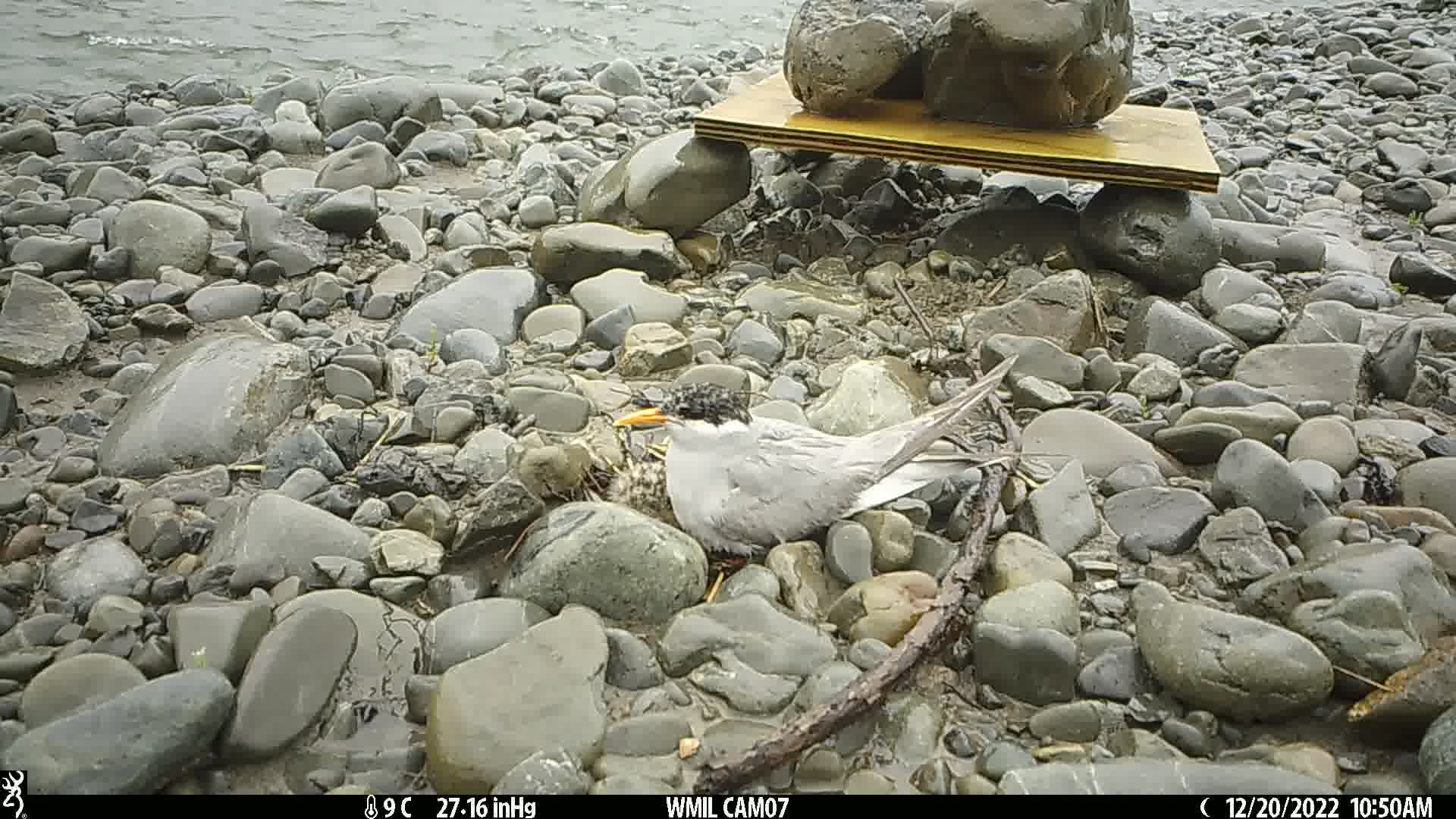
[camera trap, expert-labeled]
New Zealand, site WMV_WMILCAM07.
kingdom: Animalia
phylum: Chordata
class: Aves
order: Charadriiformes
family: Laridae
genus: Chlidonias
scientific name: Chlidonias albostriatus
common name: black-fronted tern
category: black fronted tern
Black fronted tern (black-fronted tern) (Chlidonias albostriatus).